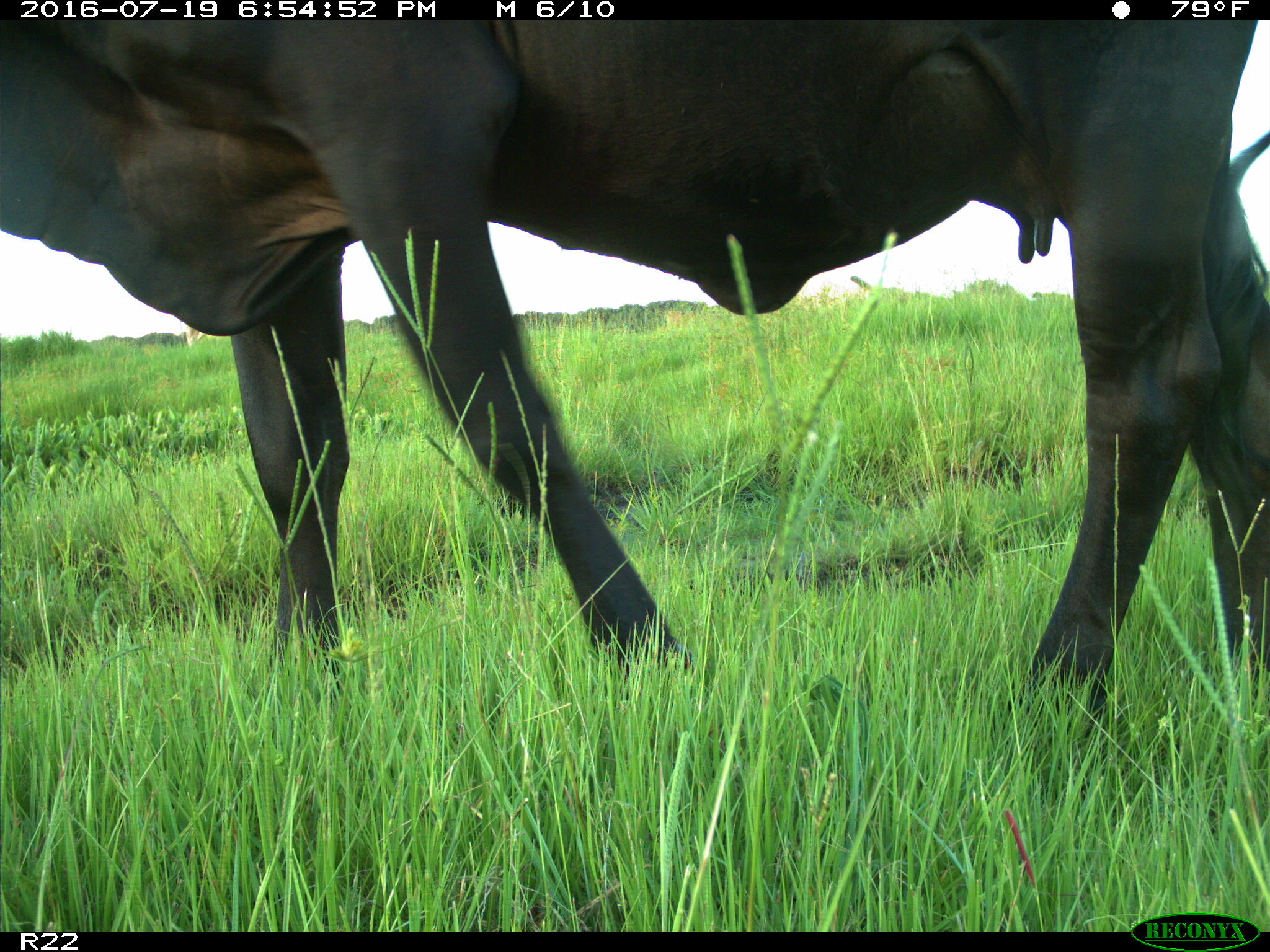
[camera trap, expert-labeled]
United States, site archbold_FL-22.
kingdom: Animalia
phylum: Chordata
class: Mammalia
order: Artiodactyla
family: Bovidae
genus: Bos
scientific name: Bos taurus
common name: domestic cow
Bos taurus (domestic cow).